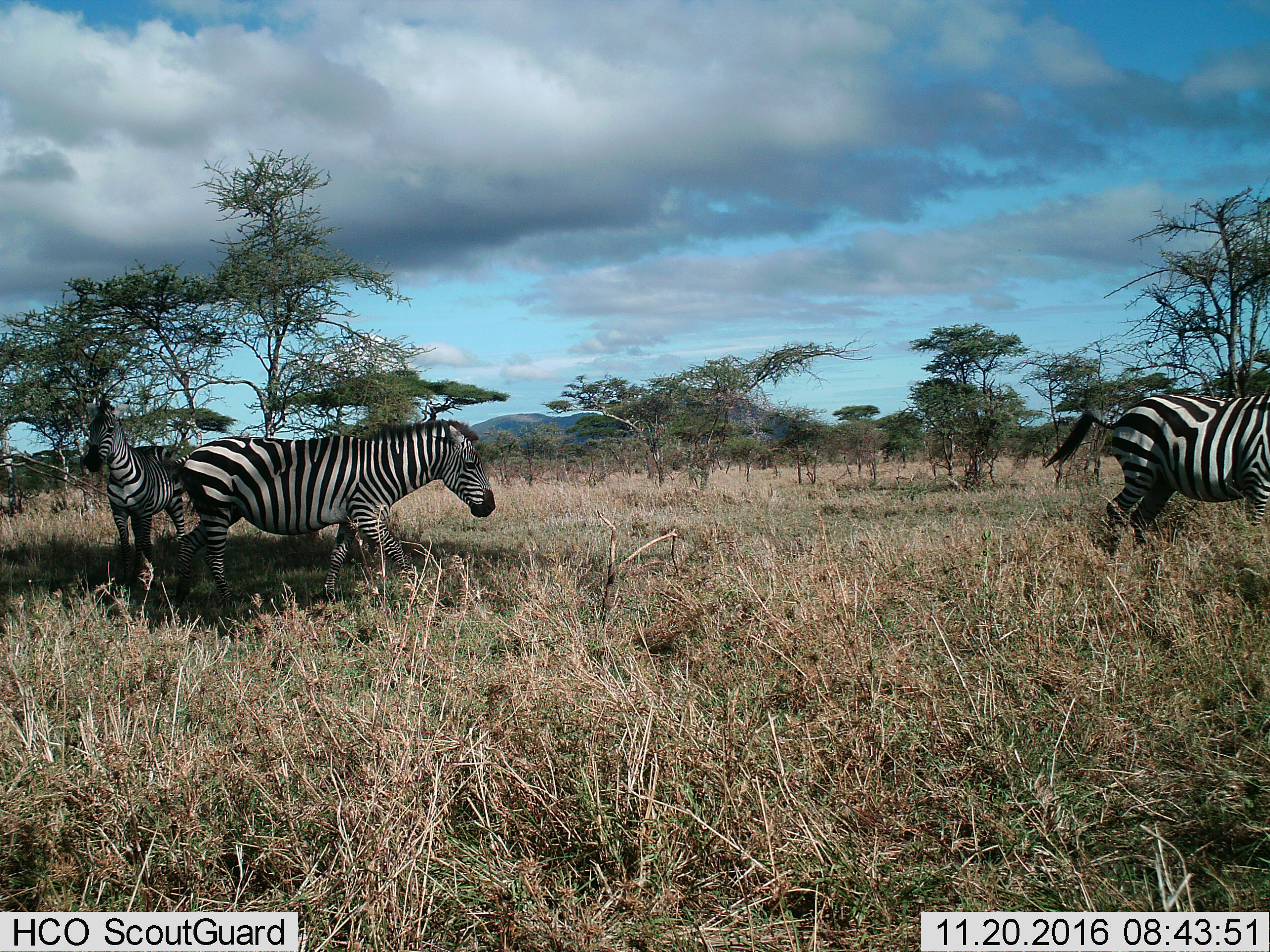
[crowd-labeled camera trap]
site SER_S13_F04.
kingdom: Animalia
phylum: Chordata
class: Mammalia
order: Perissodactyla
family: Equidae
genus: Equus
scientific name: Equus quagga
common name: plains zebra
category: zebraplains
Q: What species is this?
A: Zebraplains (plains zebra) (Equus quagga).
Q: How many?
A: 3.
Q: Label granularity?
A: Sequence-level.